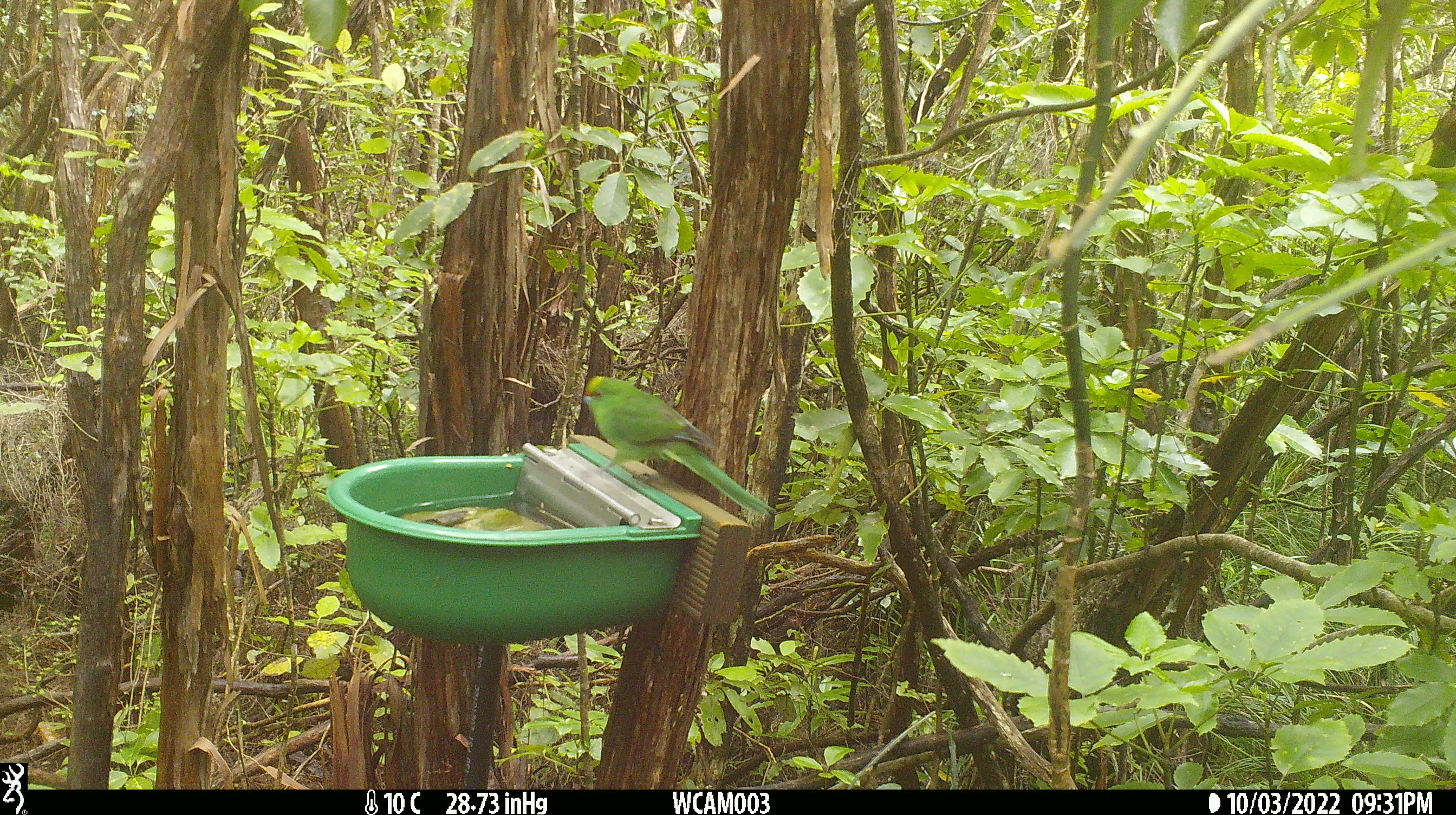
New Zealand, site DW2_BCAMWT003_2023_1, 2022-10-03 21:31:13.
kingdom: Animalia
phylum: Chordata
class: Aves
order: Psittaciformes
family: Psittaculidae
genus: Cyanoramphus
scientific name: Cyanoramphus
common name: parakeet